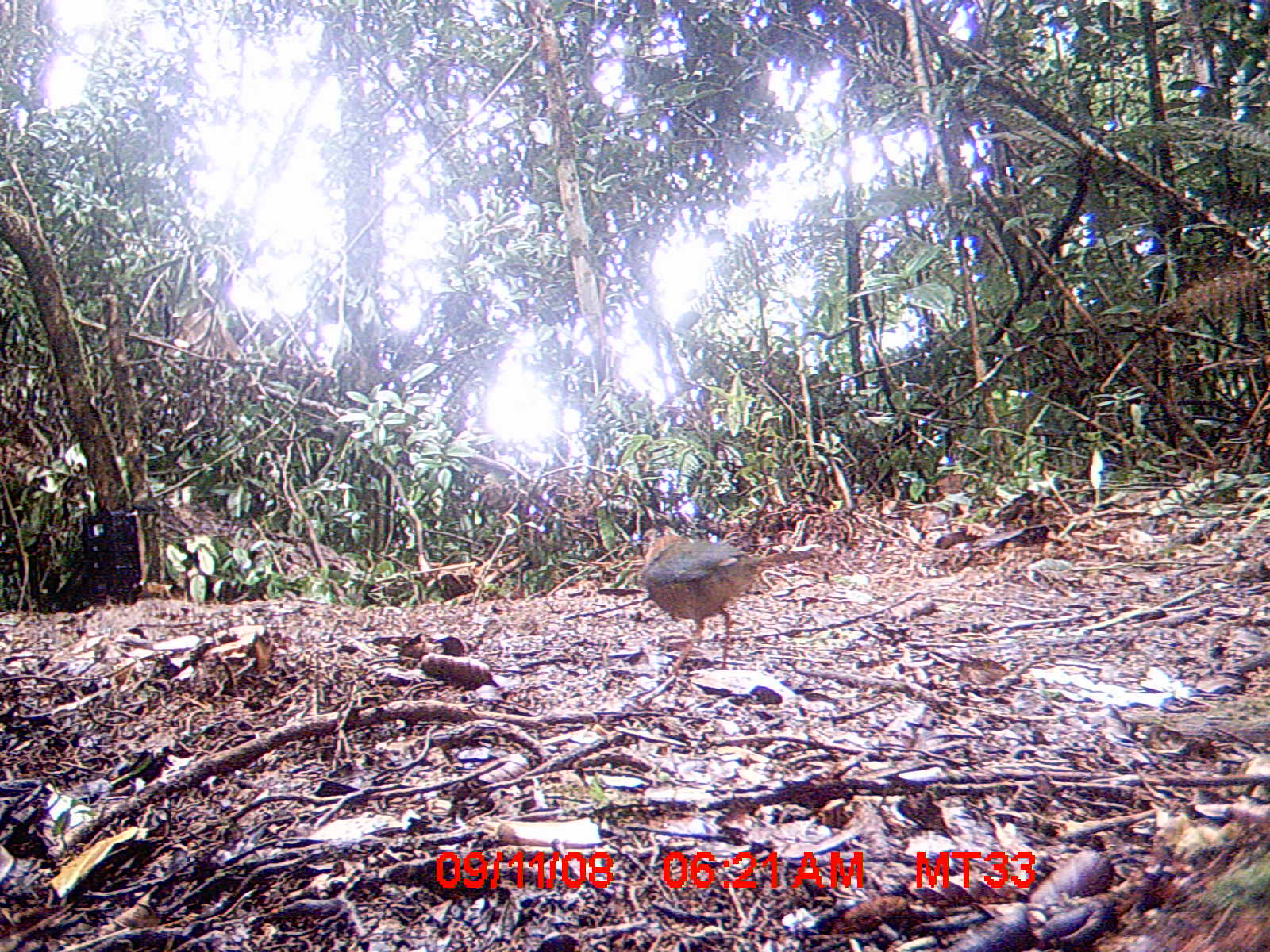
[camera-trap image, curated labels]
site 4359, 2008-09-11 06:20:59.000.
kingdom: Animalia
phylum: Chordata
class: Aves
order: Coraciiformes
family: Brachypteraciidae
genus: Brachypteracias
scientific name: Brachypteracias squamiger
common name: scaly ground-roller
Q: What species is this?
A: Brachypteracias squamiger (scaly ground-roller).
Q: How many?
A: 1.